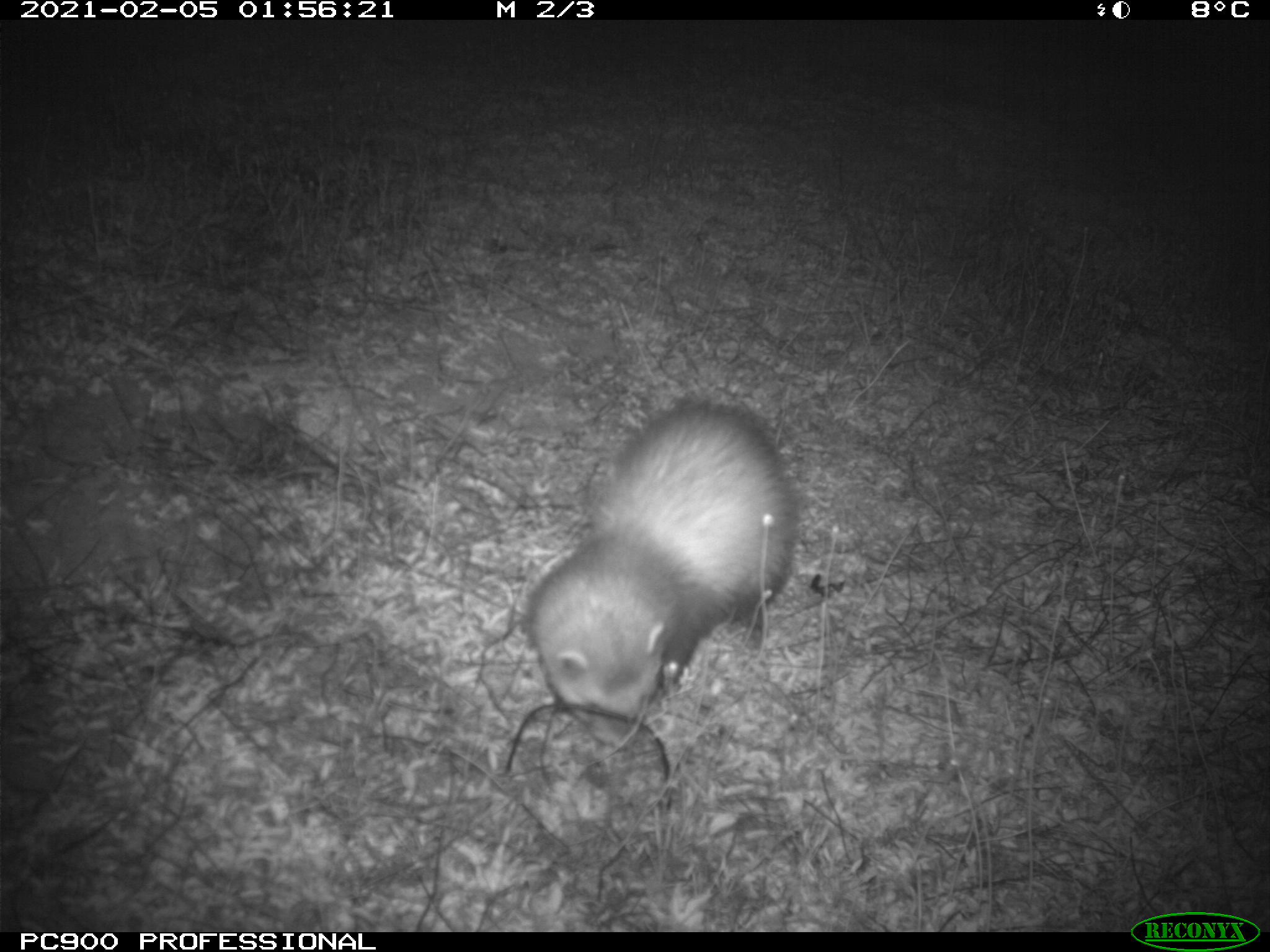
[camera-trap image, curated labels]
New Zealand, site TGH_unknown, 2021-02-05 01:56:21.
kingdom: Animalia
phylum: Chordata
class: Mammalia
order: Carnivora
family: Mustelidae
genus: Mustela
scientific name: Mustela furo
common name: ferret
Ferret (Mustela furo).